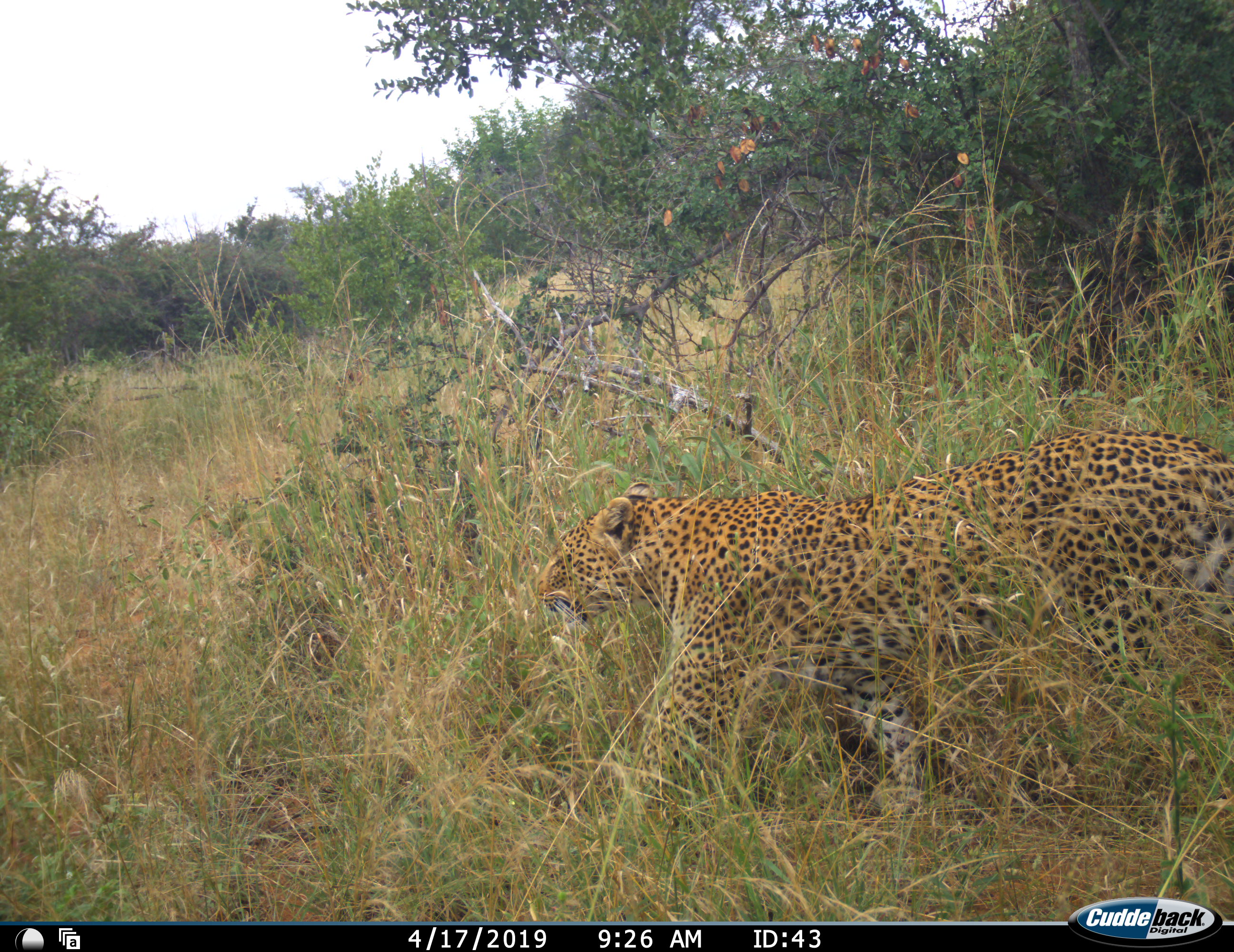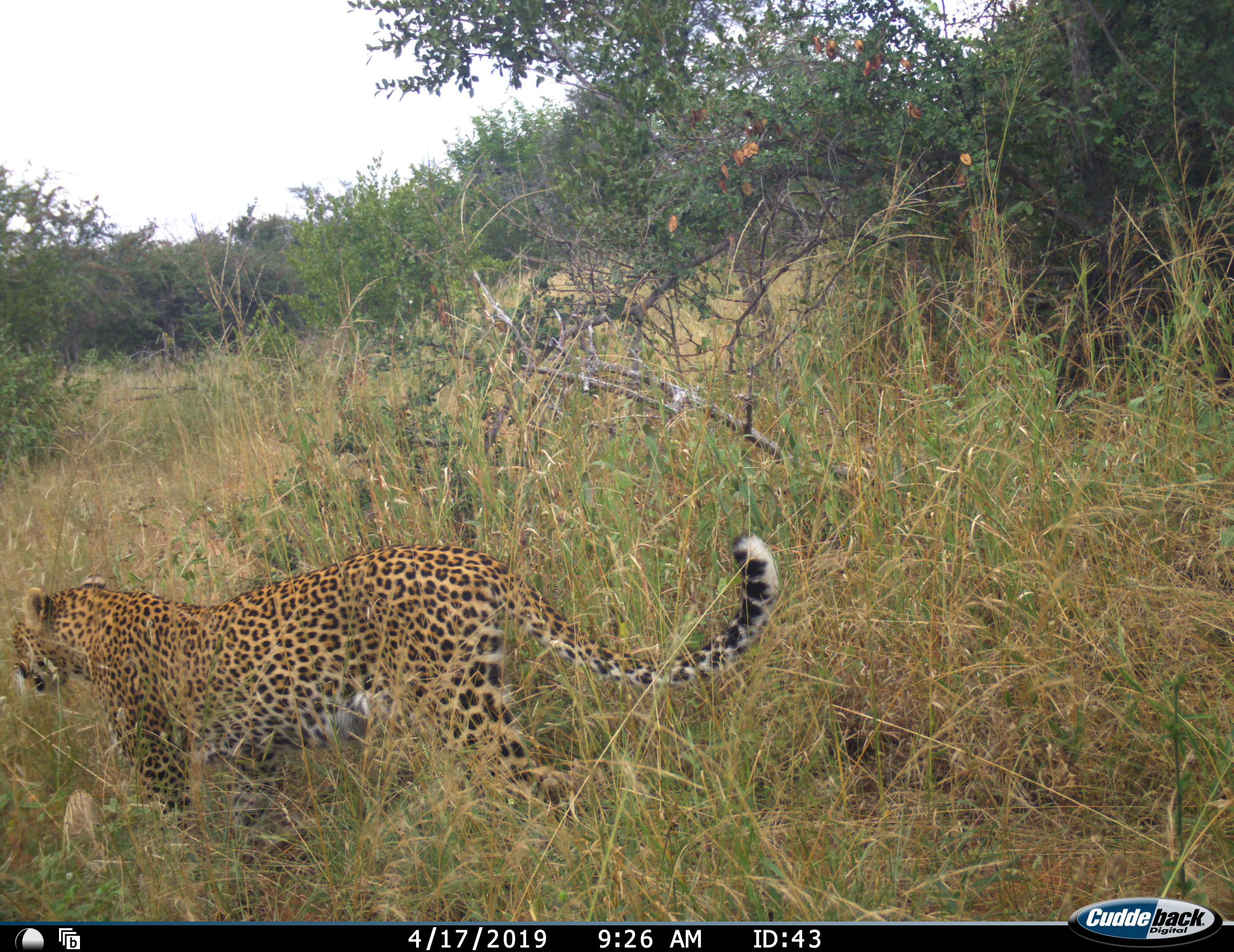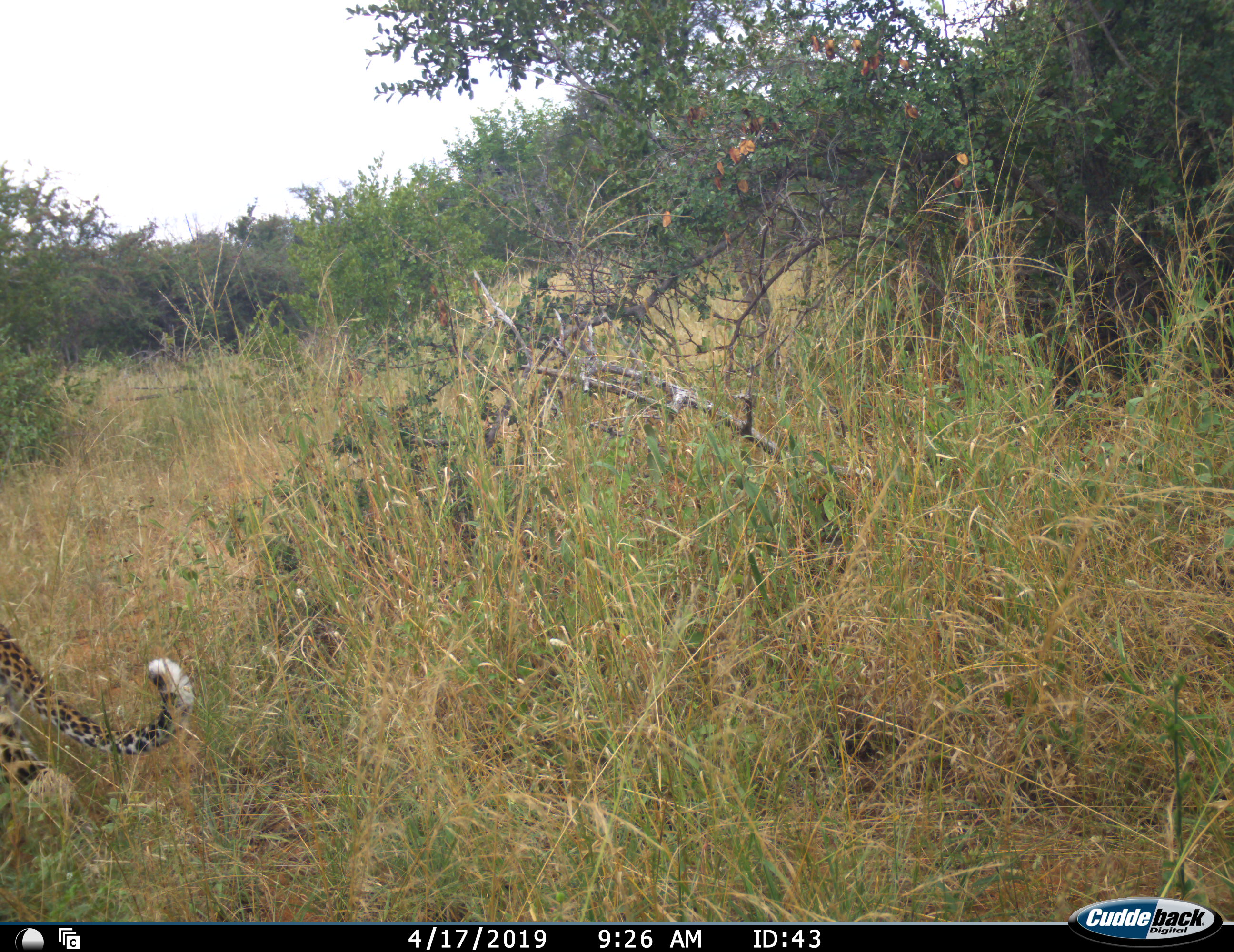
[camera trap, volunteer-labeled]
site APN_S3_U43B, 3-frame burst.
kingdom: Animalia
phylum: Chordata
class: Mammalia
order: Carnivora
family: Felidae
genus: Panthera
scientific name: Panthera pardus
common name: leopard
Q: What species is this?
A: Leopard (Panthera pardus).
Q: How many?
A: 1.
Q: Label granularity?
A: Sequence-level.